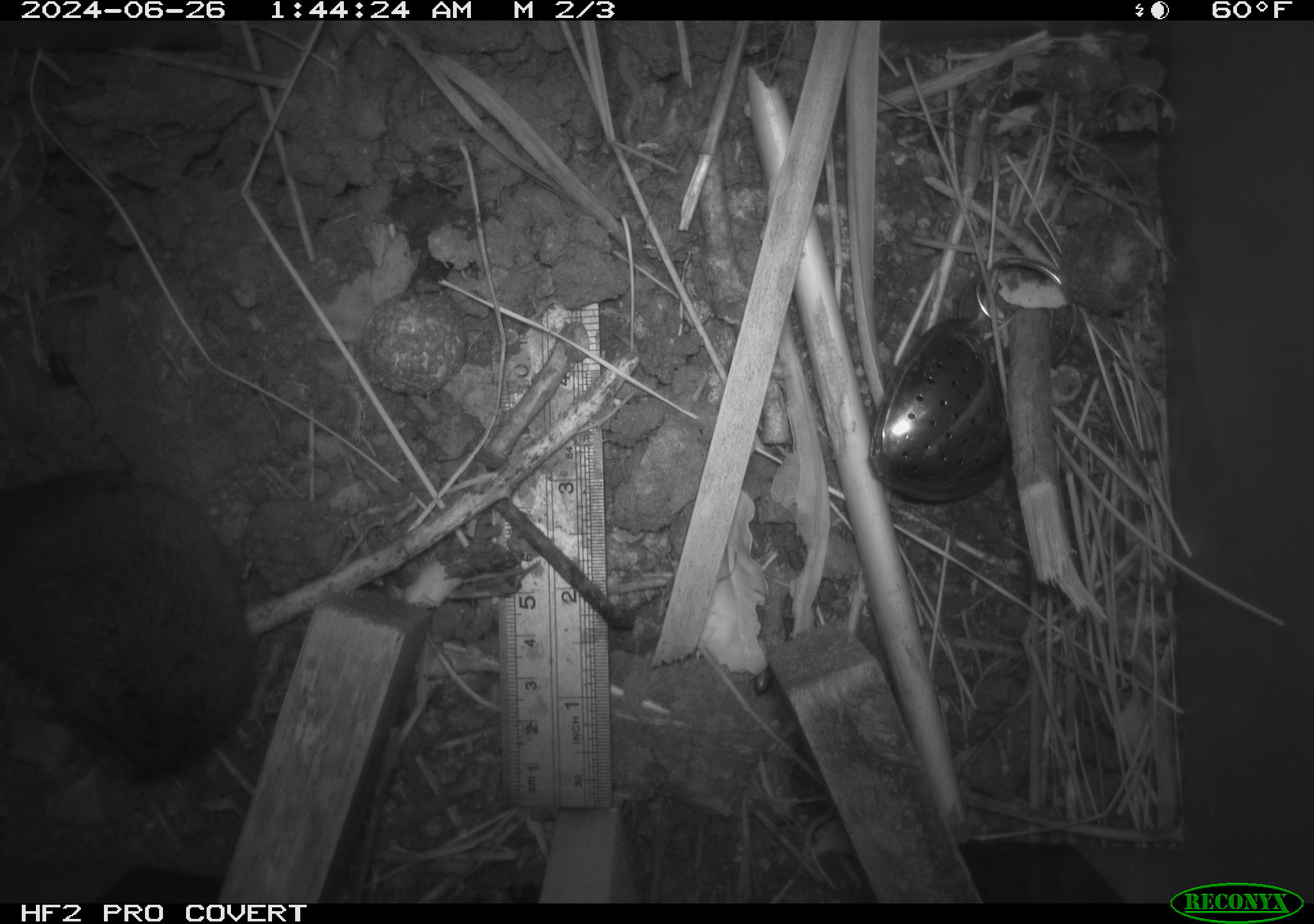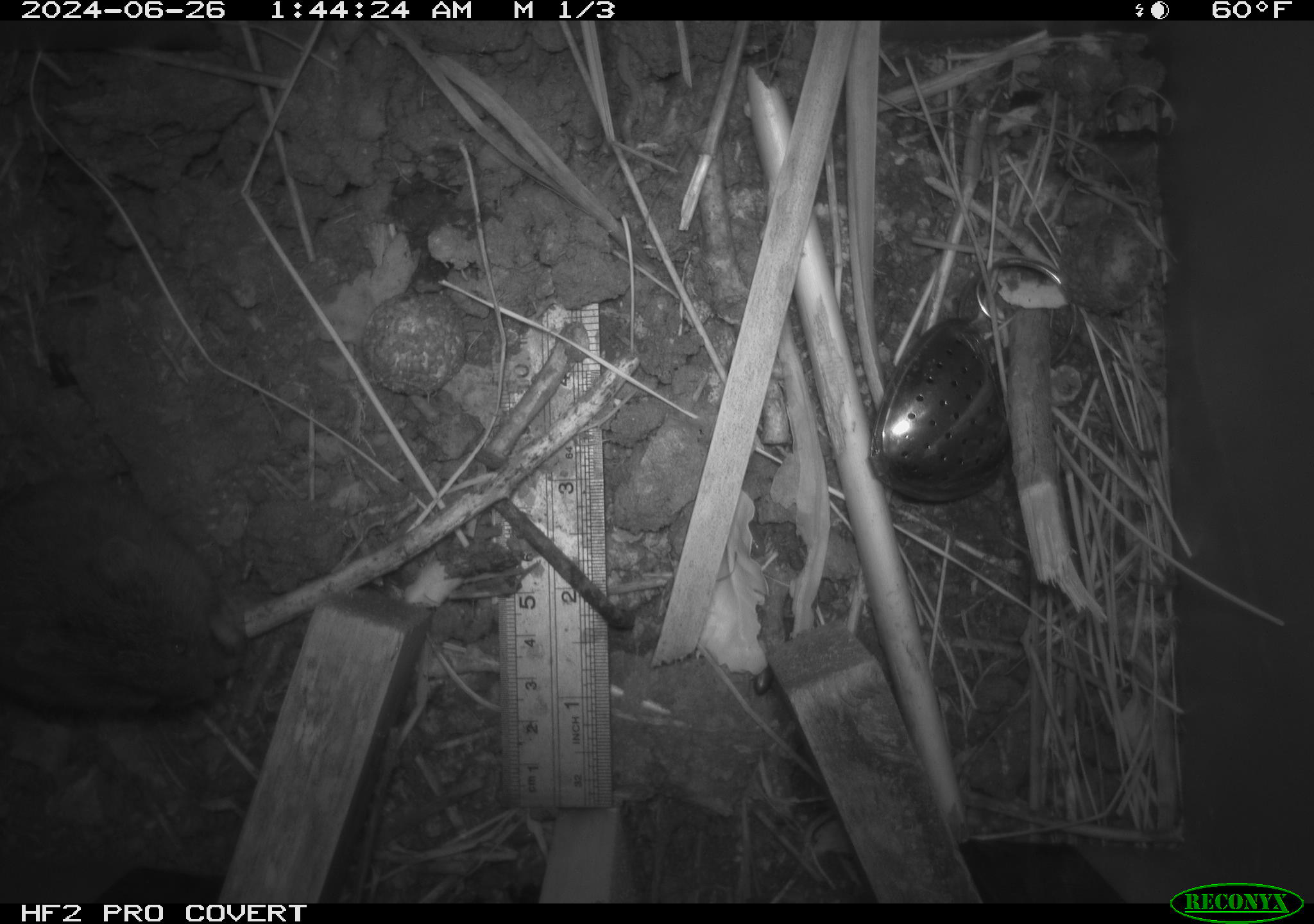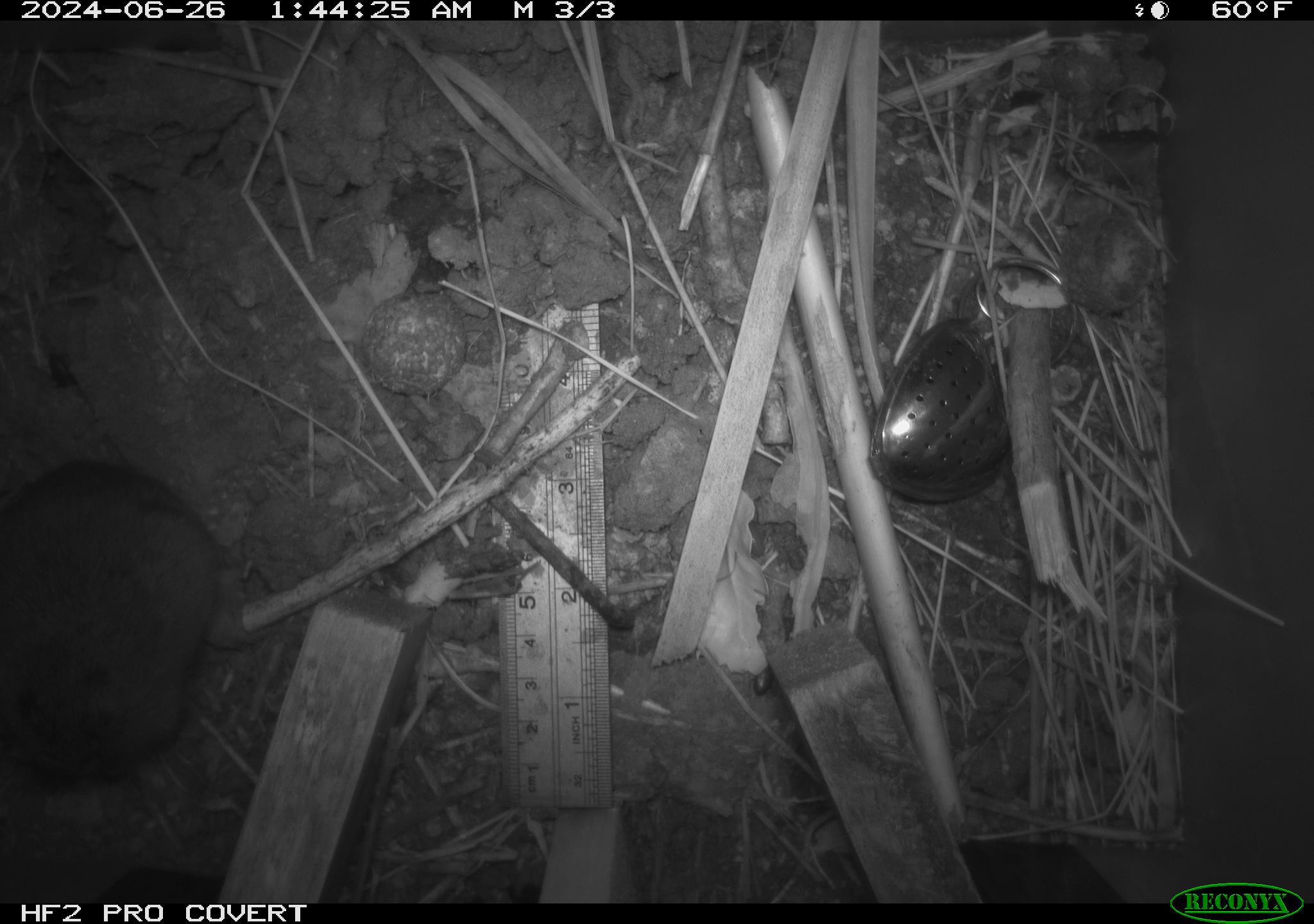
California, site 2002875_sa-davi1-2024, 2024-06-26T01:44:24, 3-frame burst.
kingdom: Animalia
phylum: Chordata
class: Mammalia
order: Rodentia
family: Cricetidae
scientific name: Arvicolinae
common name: voles, lemmings, and muskrats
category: arvicolinae subfamily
Arvicolinae subfamily (voles, lemmings, and muskrats) (Arvicolinae).